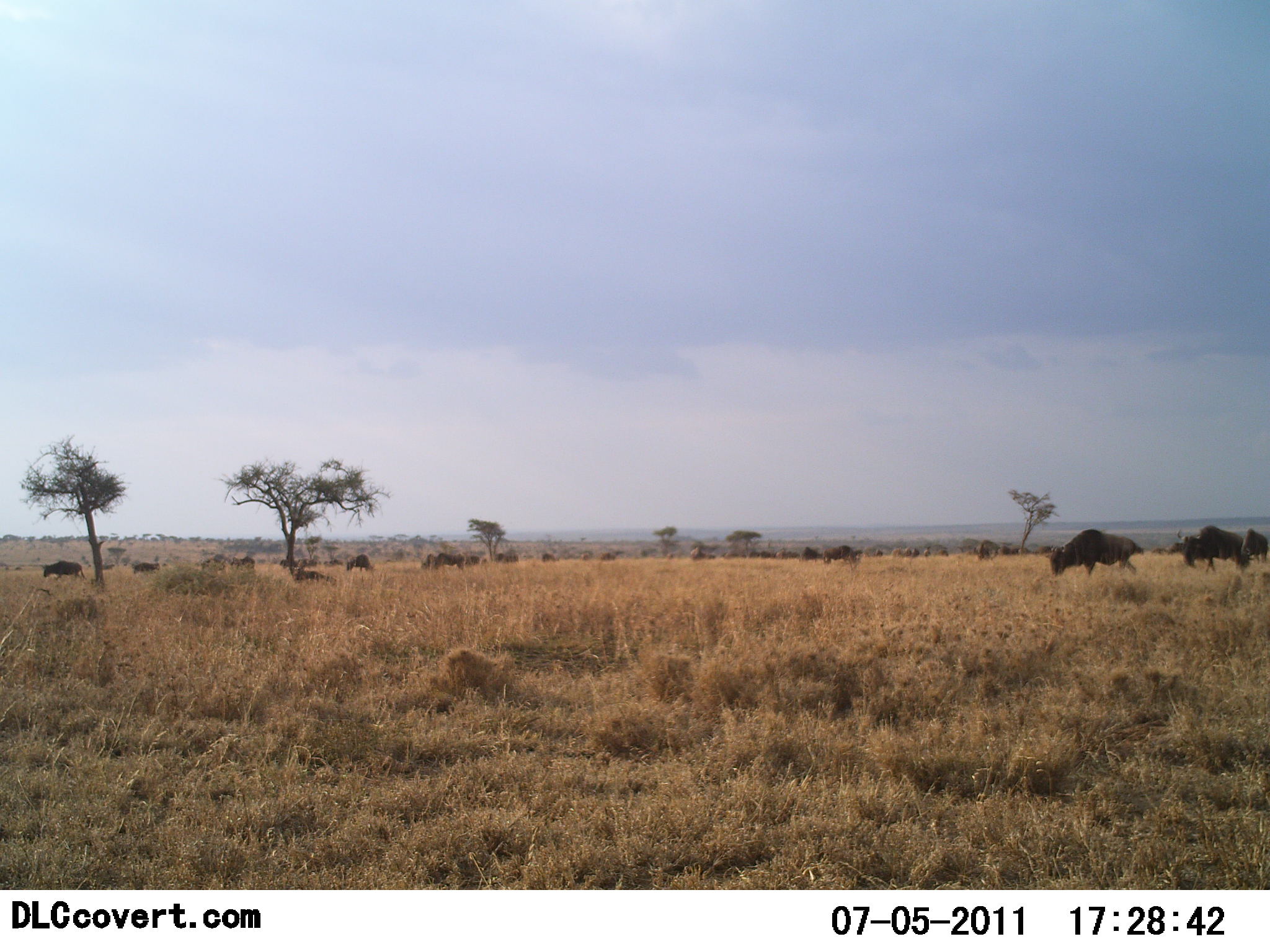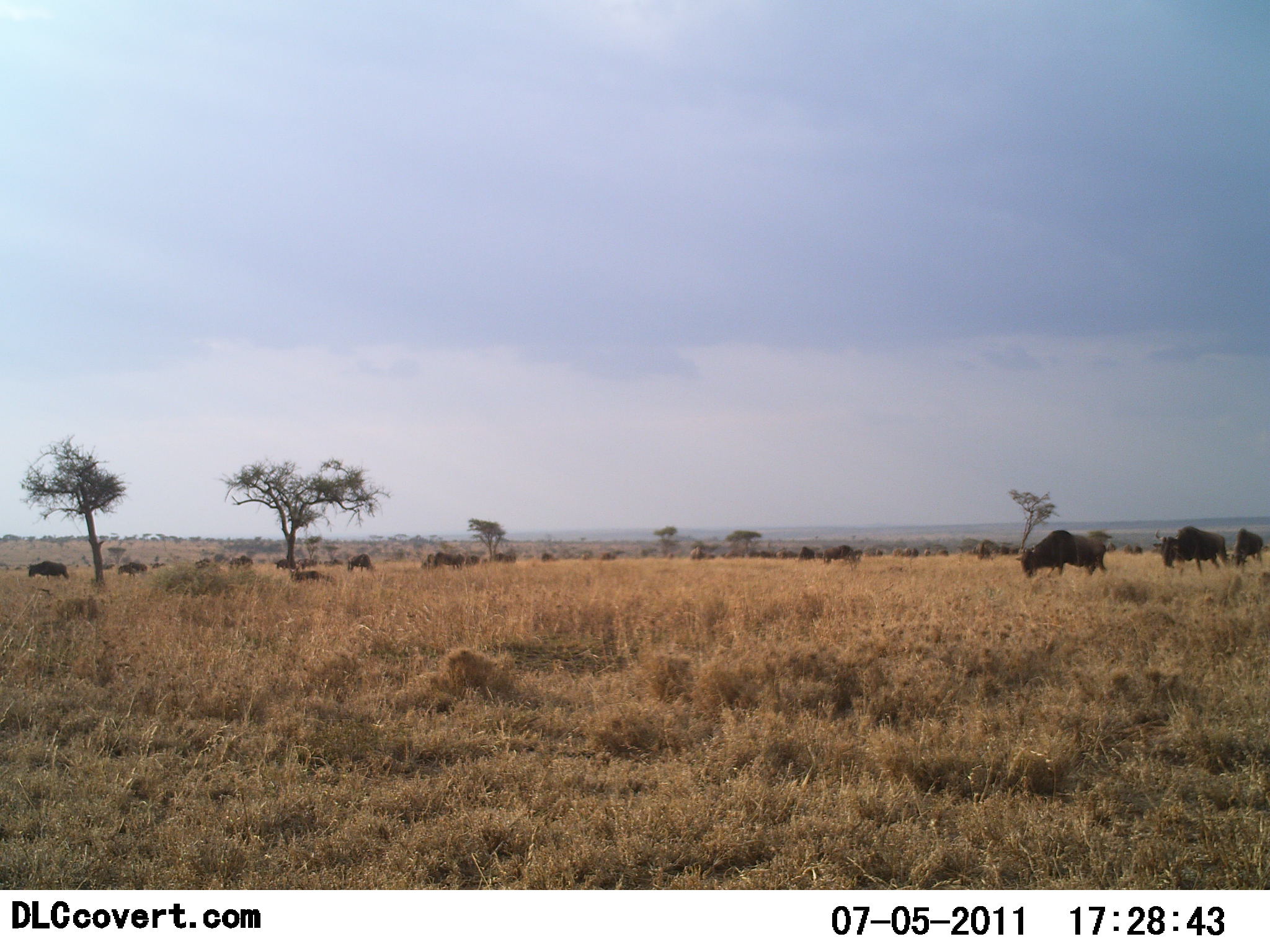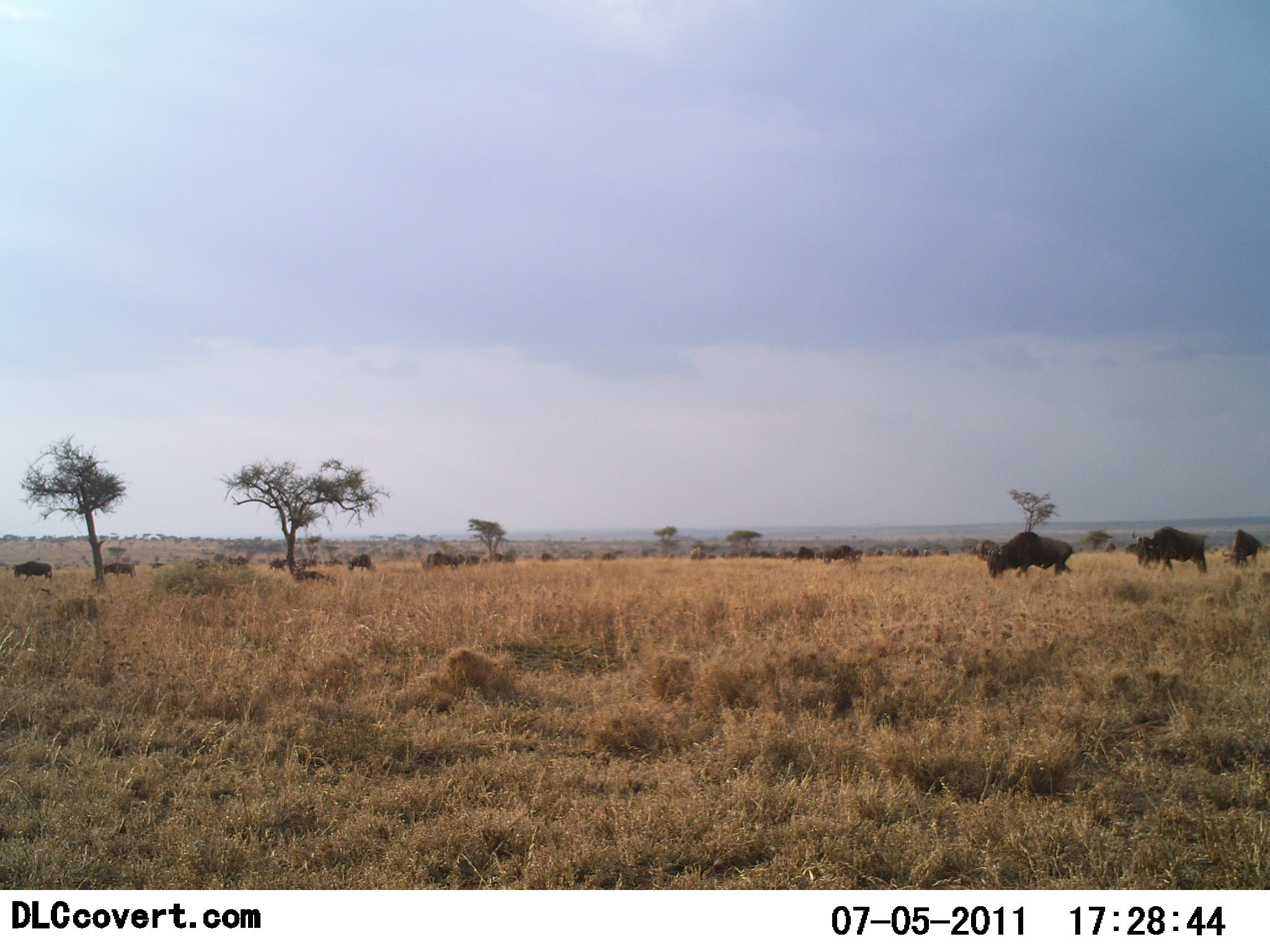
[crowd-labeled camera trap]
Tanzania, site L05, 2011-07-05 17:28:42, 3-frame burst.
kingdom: Animalia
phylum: Chordata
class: Mammalia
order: Artiodactyla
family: Bovidae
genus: Connochaetes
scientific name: Connochaetes taurinus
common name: blue wildebeest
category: wildebeest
Wildebeest (blue wildebeest) (Connochaetes taurinus), count 11-50. Behavior (volunteer vote fractions): standing 20%, resting 0%, moving 100%, interacting 0%. Young present (vote fraction): 0%. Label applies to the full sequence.